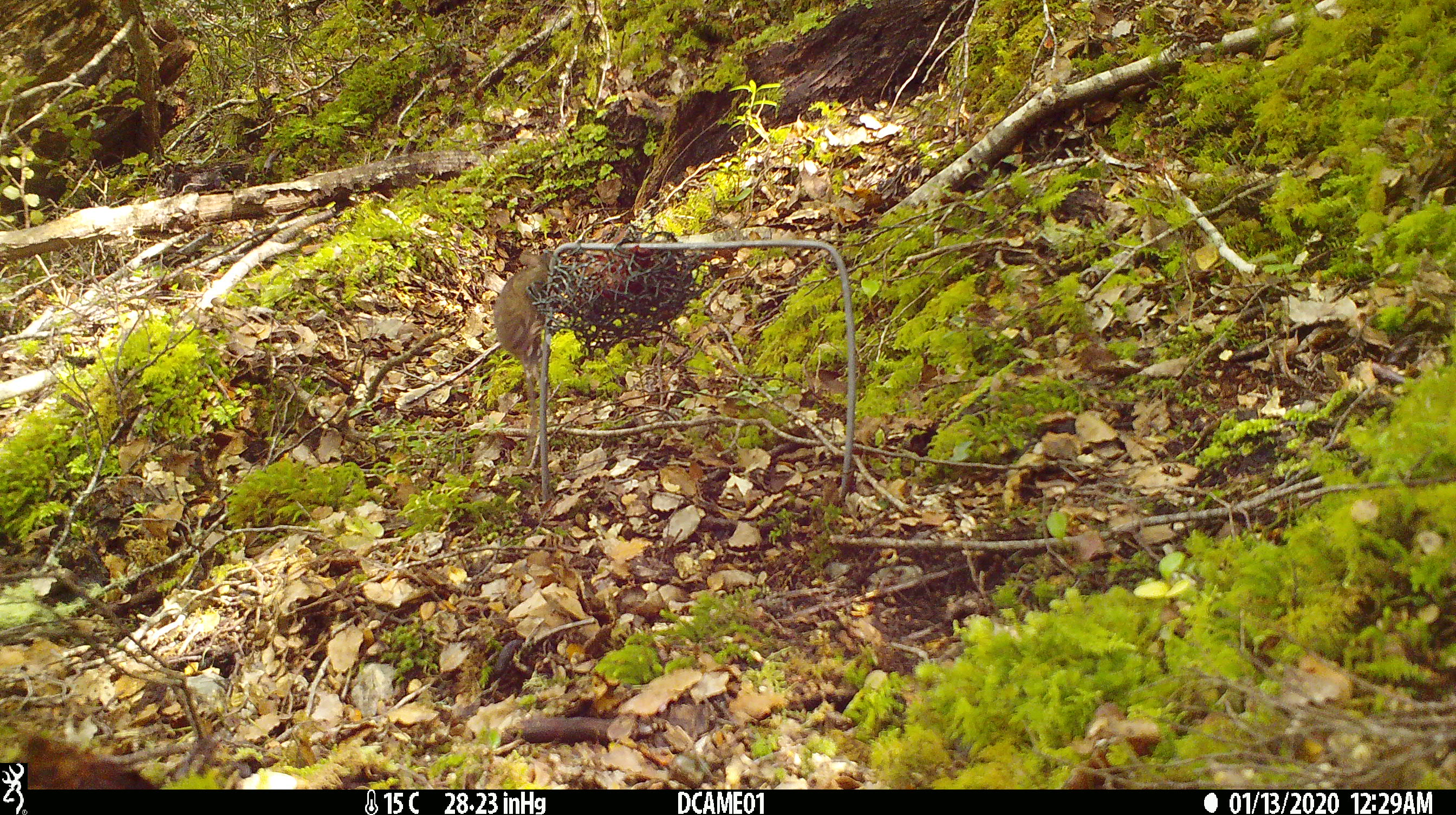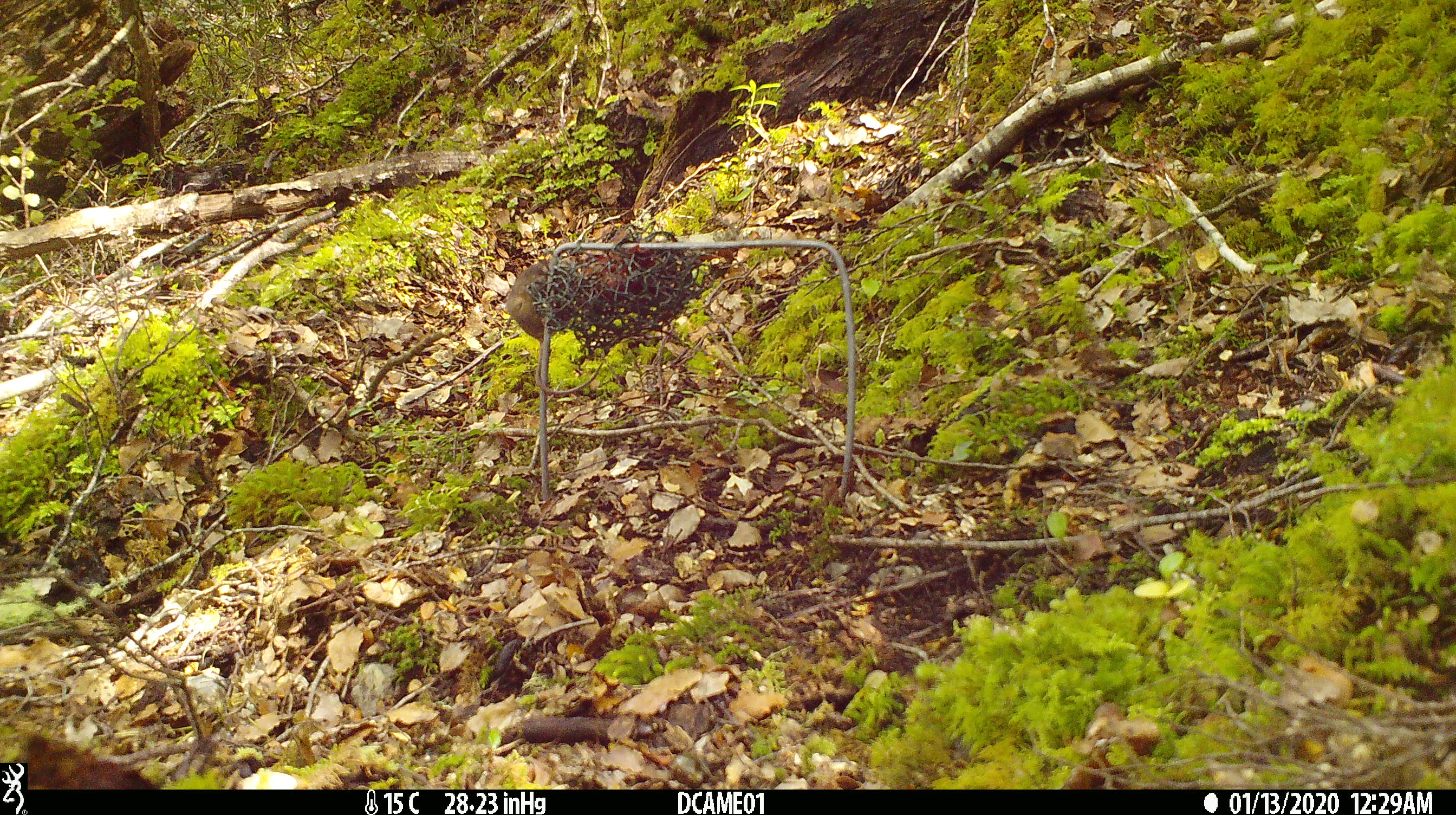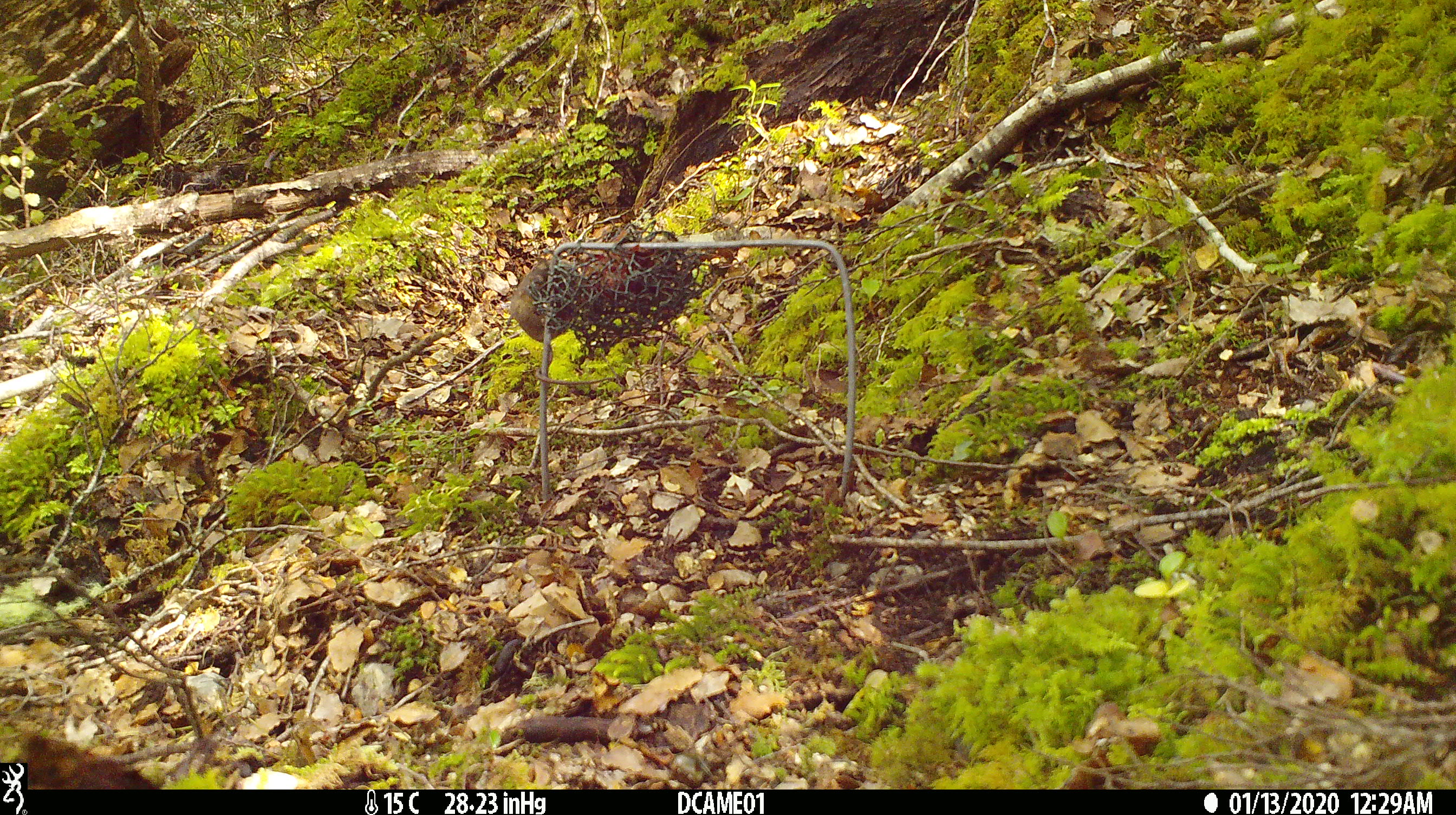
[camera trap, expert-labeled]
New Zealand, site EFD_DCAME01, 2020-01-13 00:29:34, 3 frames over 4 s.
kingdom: Animalia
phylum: Chordata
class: Mammalia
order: Rodentia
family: Muridae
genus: Mus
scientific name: Mus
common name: mouse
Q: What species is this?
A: Mouse (Mus).